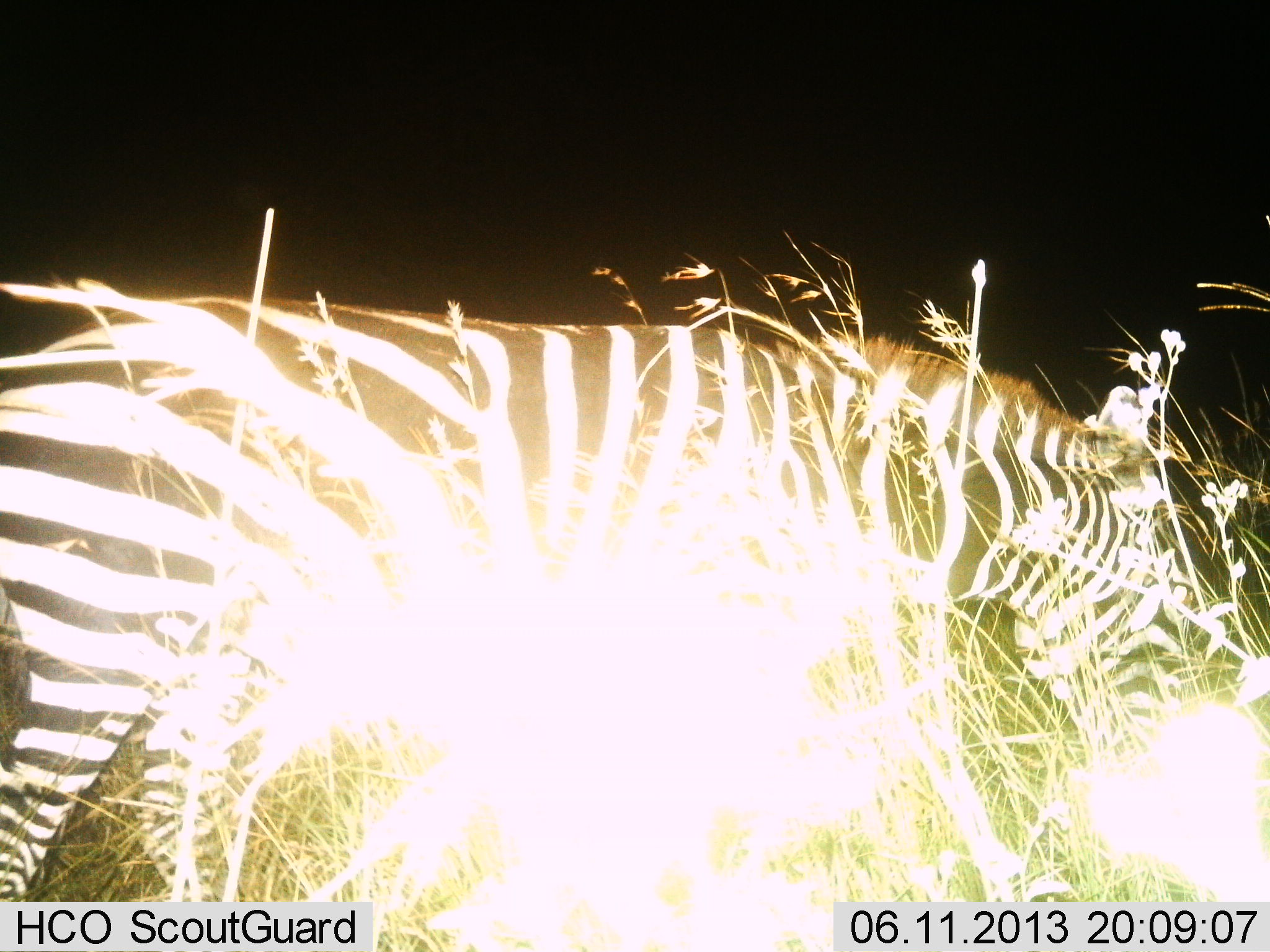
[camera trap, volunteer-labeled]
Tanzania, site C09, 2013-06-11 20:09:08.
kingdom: Animalia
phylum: Chordata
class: Mammalia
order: Perissodactyla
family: Equidae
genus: Equus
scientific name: Equus quagga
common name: plains zebra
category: zebra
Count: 1.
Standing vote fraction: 35%.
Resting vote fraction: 0%.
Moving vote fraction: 18%.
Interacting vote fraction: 0%.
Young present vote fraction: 0%.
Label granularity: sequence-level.